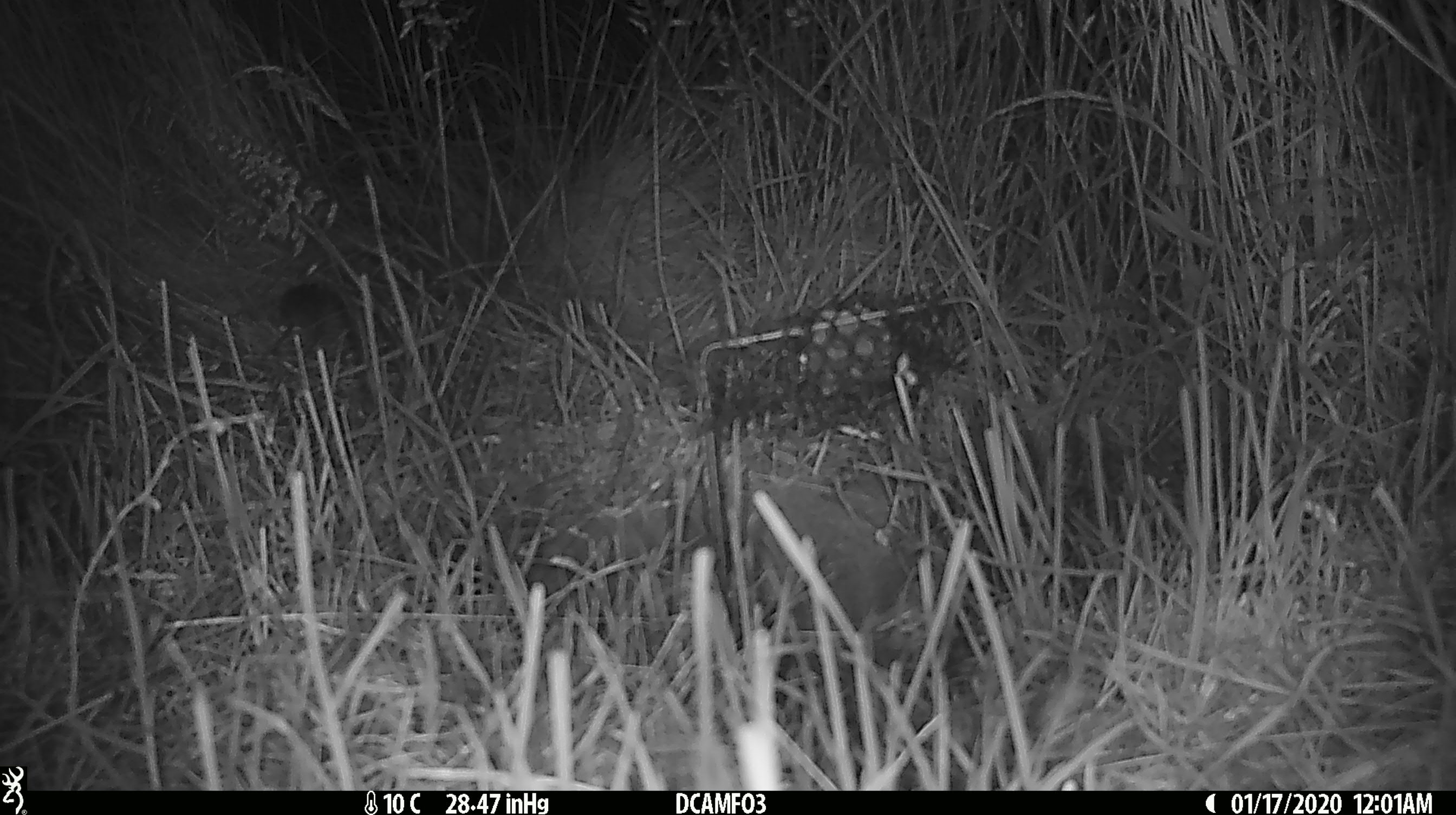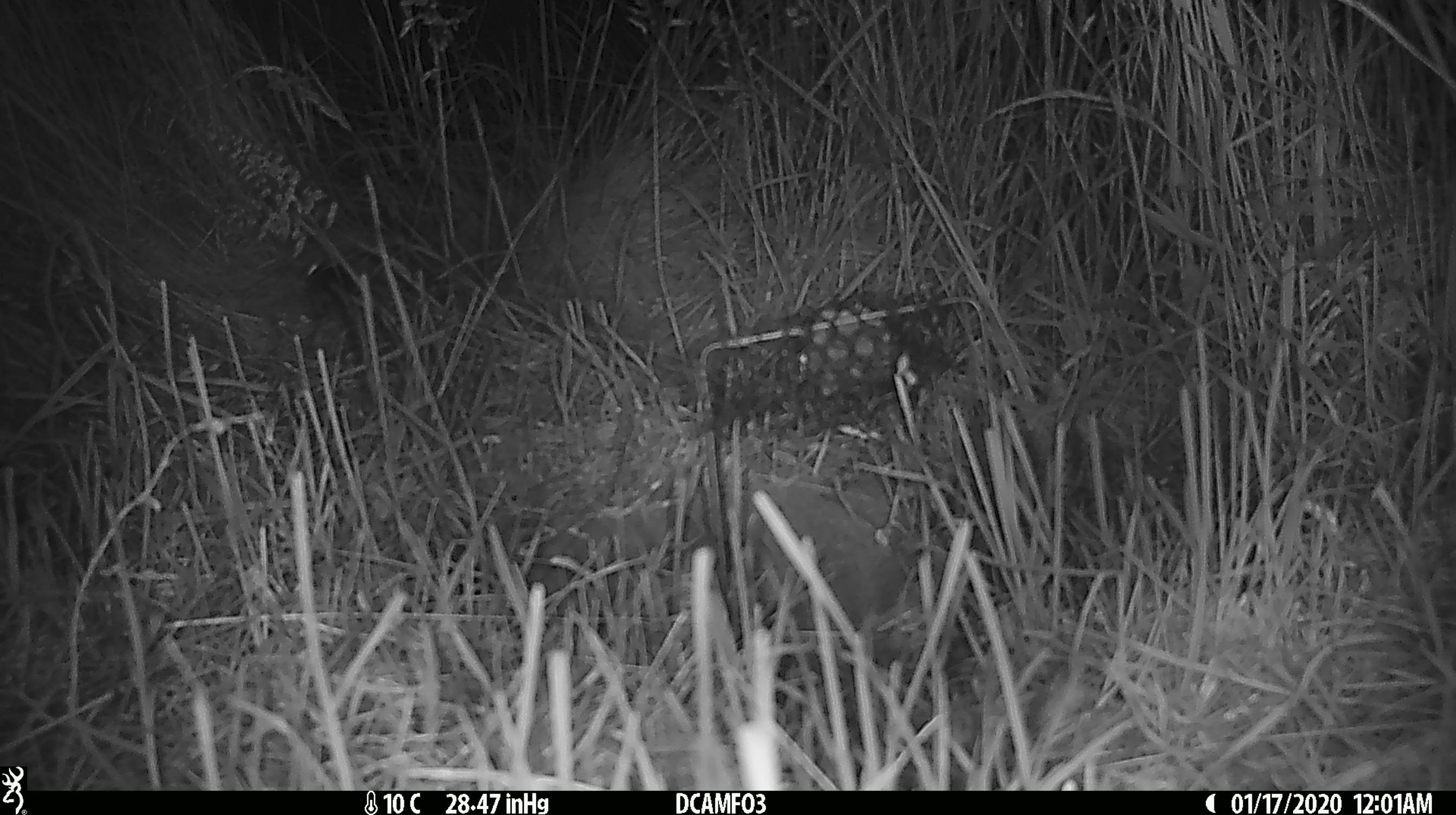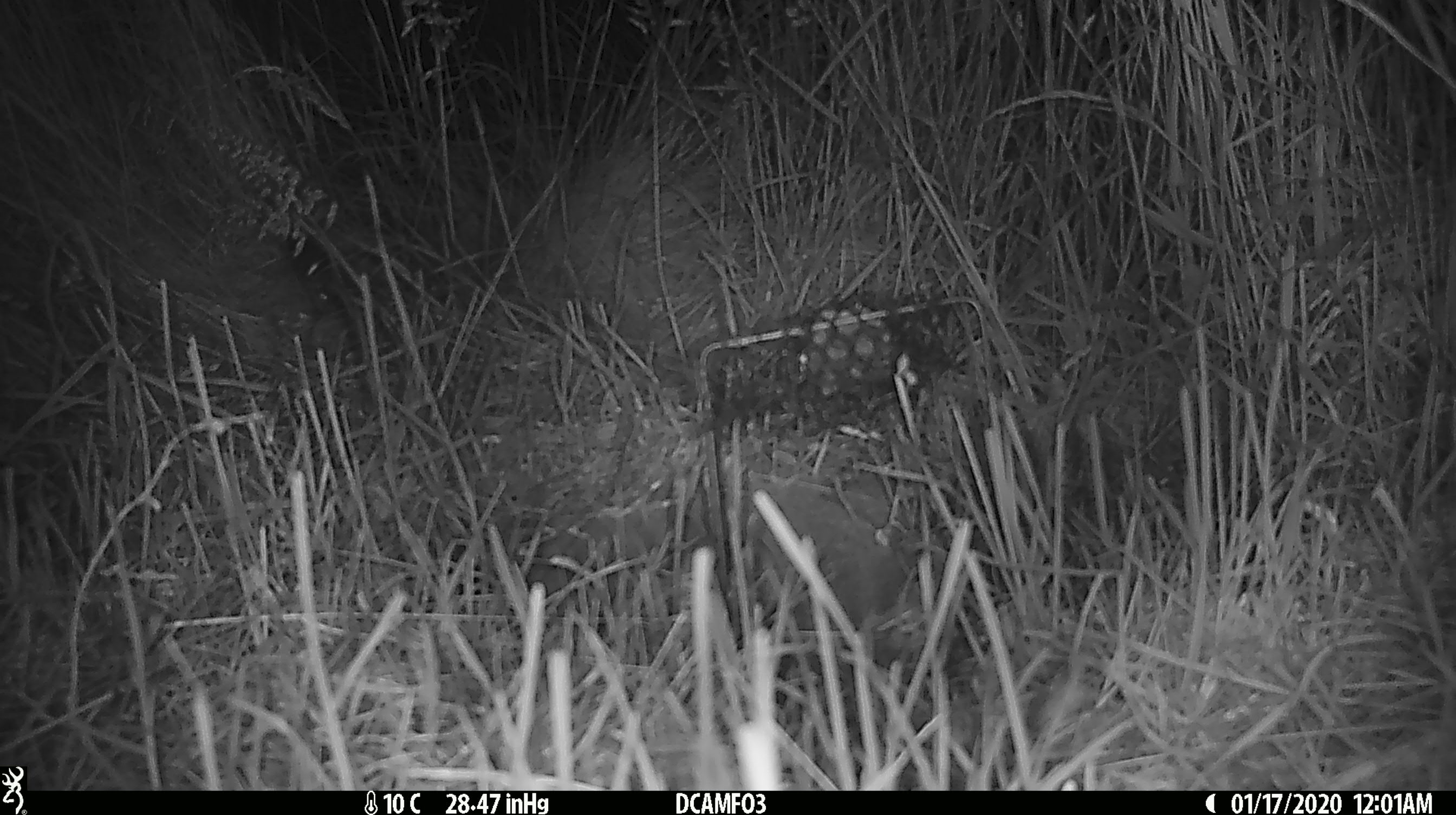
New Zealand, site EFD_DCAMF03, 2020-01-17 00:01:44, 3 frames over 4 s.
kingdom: Animalia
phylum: Chordata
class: Mammalia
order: Rodentia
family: Muridae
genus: Mus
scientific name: Mus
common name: mouse